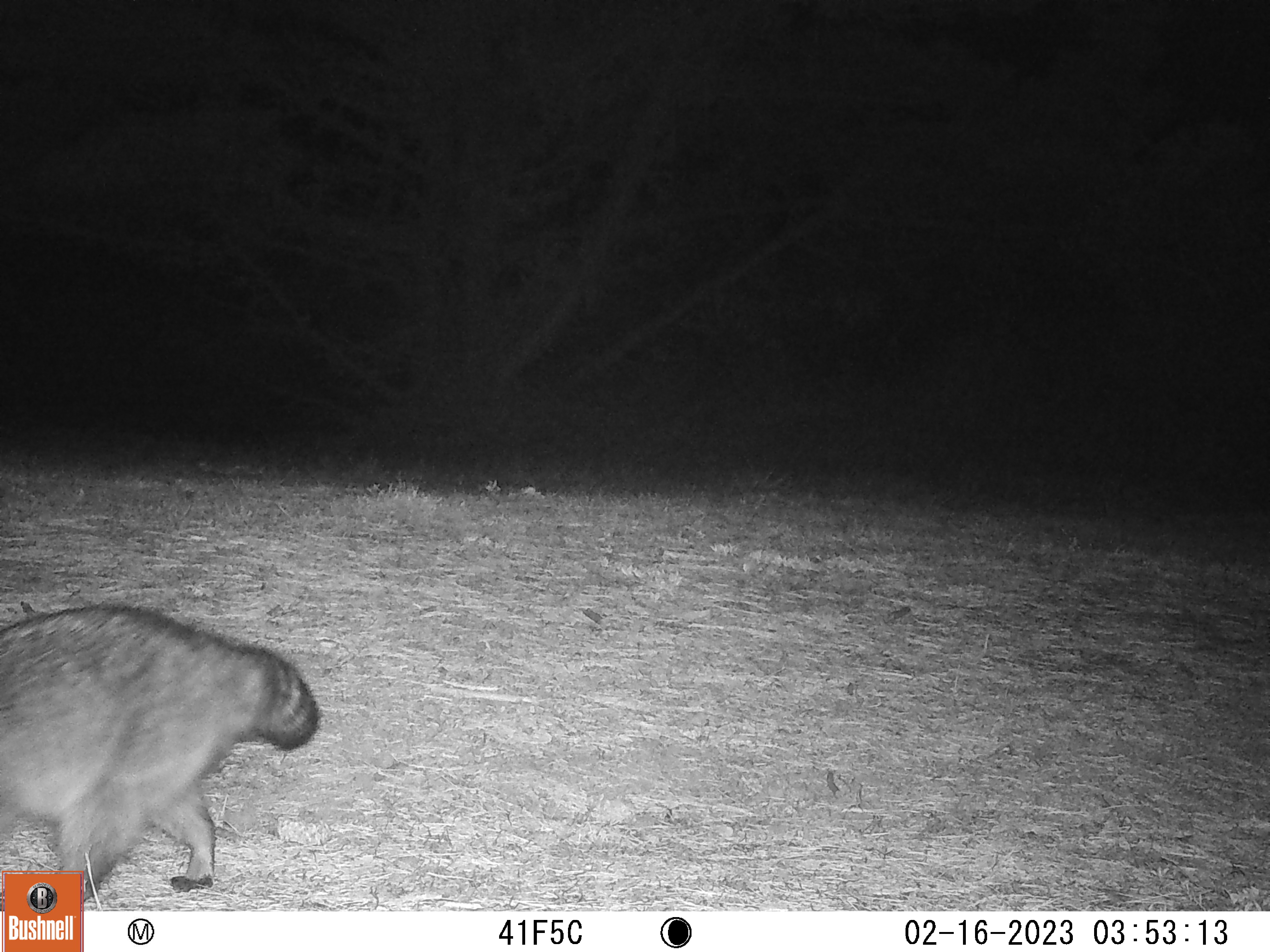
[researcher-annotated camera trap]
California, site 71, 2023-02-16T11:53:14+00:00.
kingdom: Animalia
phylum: Chordata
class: Mammalia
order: Carnivora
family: Procyonidae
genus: Procyon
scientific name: Procyon lotor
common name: raccoon